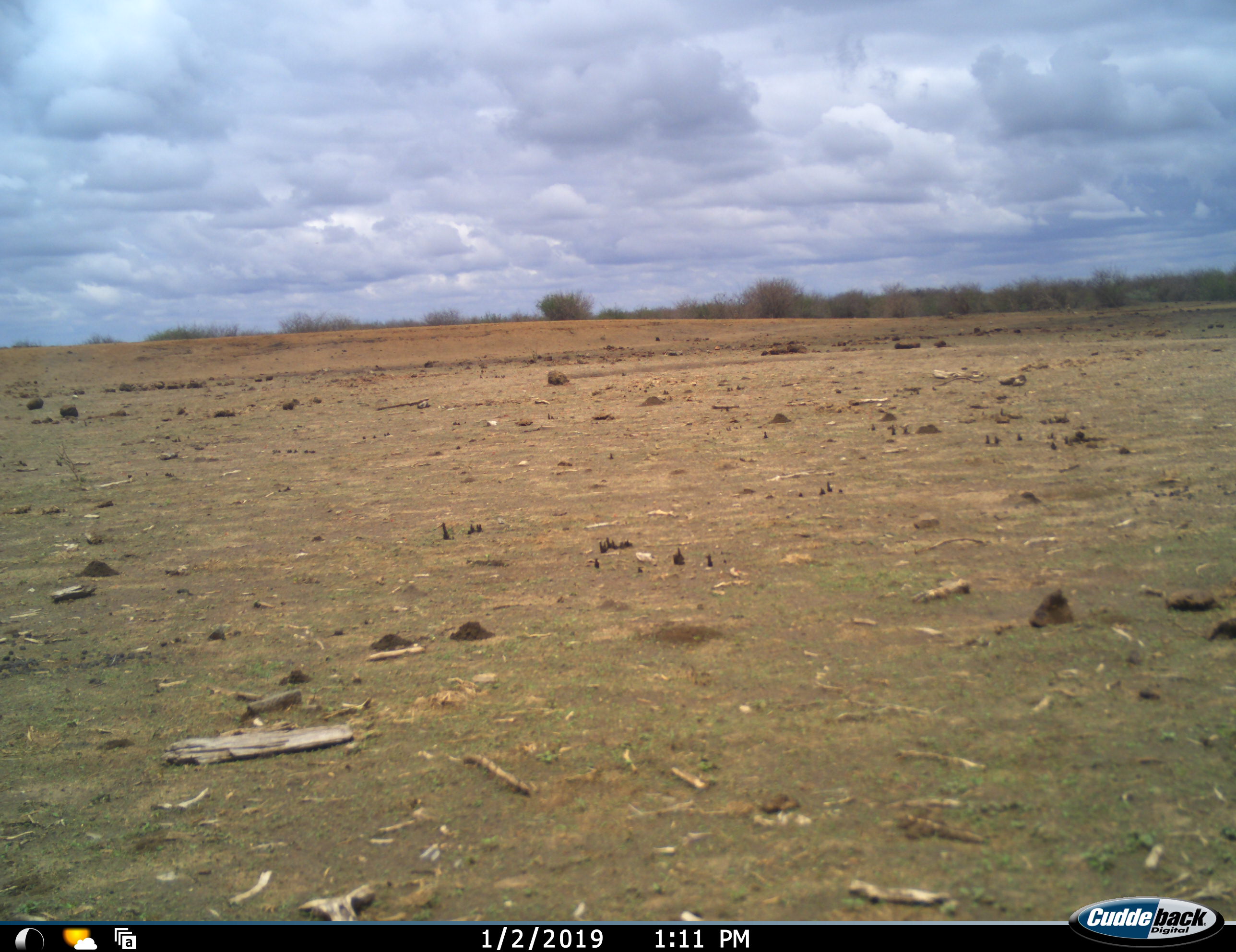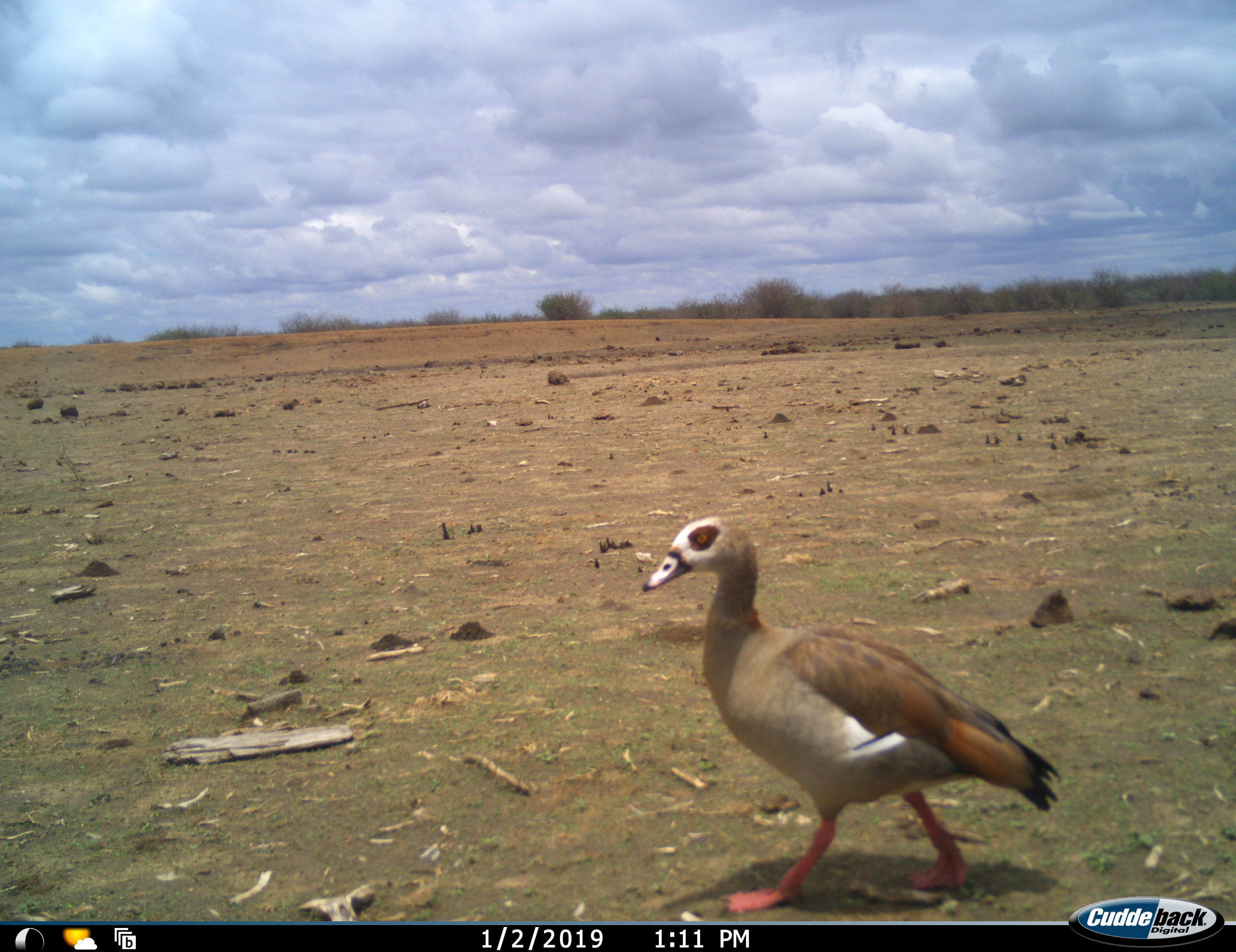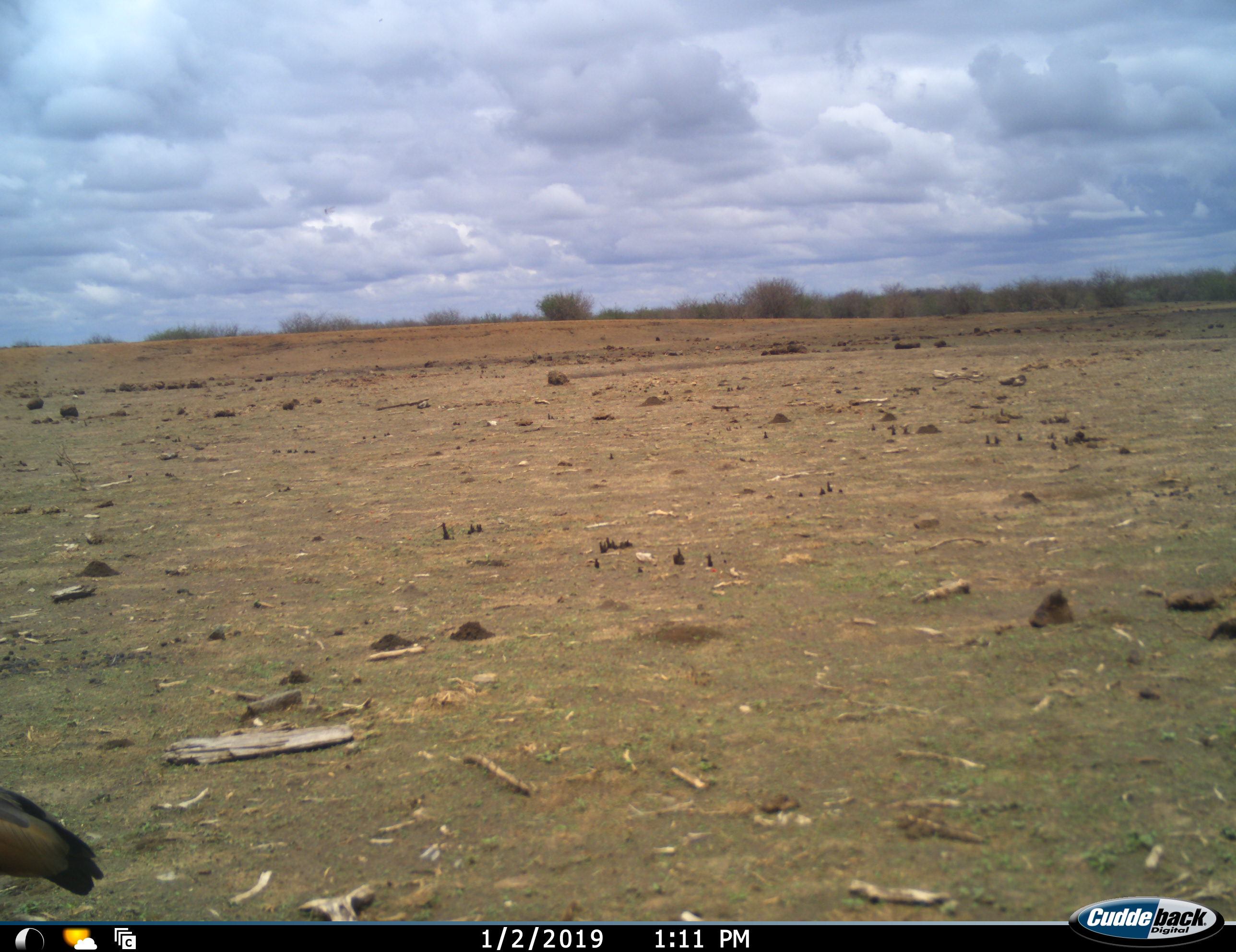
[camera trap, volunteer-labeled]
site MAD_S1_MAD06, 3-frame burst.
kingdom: Animalia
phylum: Chordata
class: Aves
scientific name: Aves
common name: bird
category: birdother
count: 1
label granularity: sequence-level